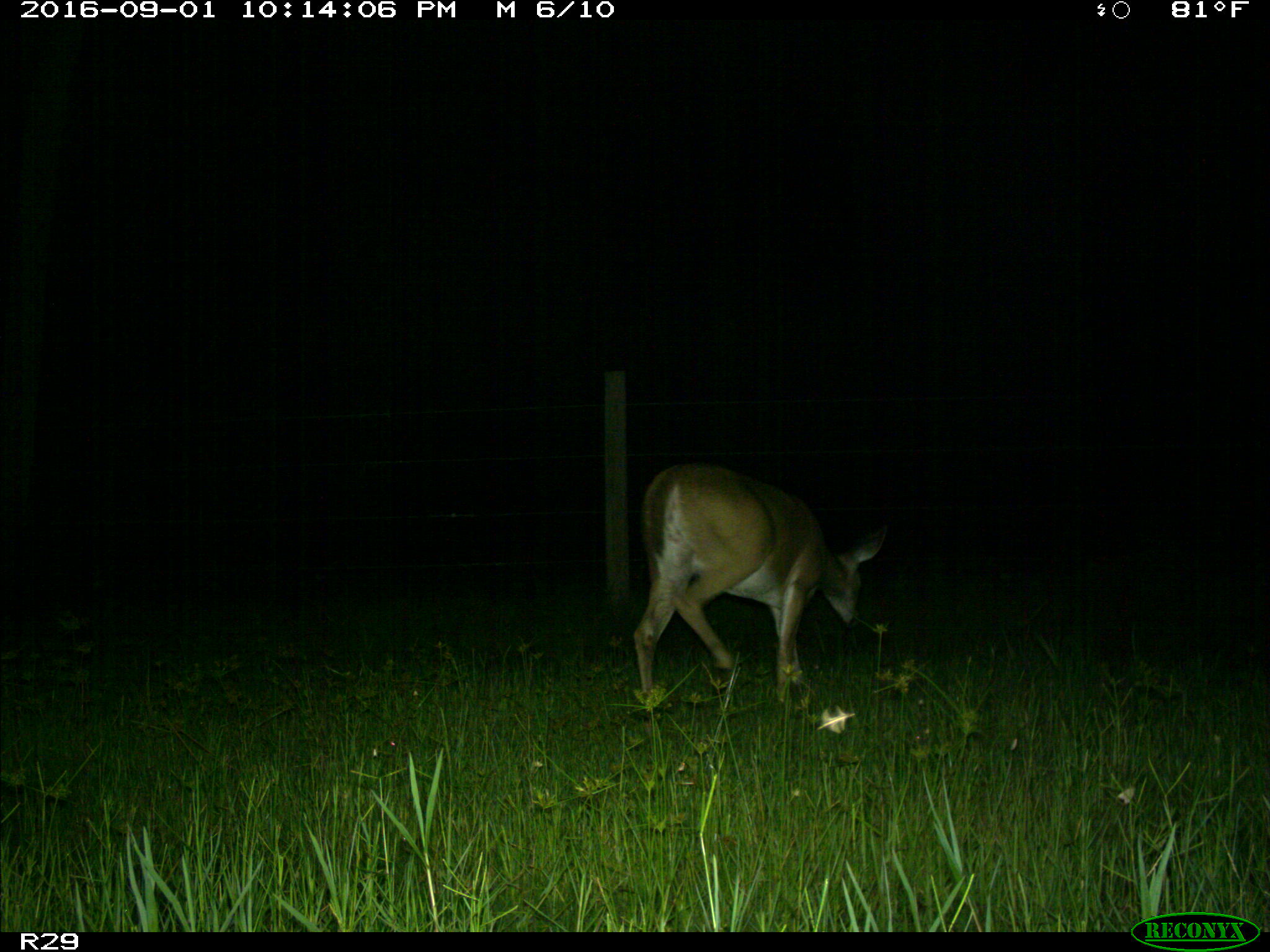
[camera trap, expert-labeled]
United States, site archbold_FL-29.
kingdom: Animalia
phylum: Chordata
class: Mammalia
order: Artiodactyla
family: Cervidae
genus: Odocoileus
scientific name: Odocoileus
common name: deer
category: unidentified deer